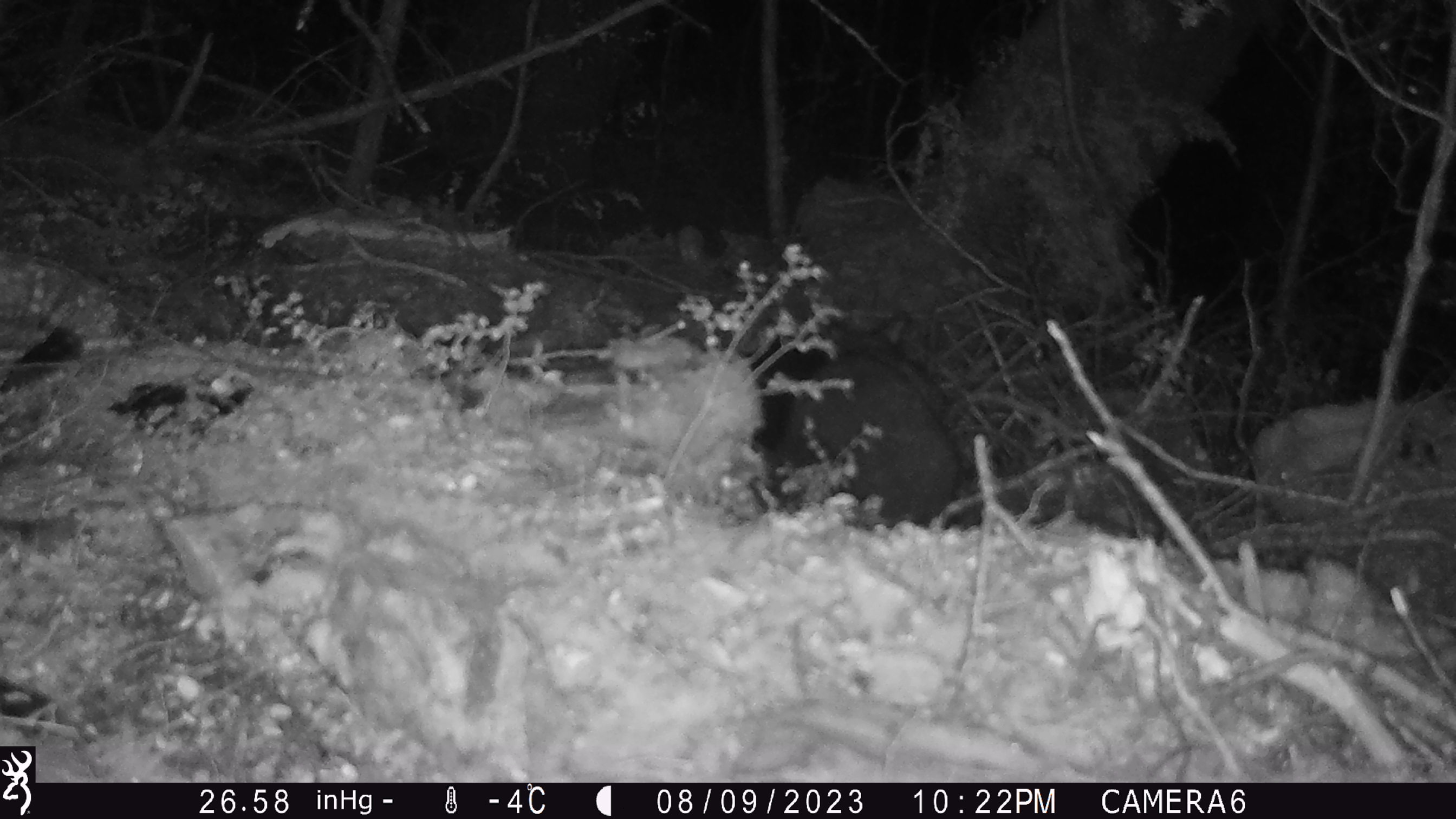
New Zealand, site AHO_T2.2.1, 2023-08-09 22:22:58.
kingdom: Animalia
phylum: Chordata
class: Mammalia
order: Carnivora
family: Mustelidae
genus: Mustela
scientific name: Mustela erminea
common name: stoat